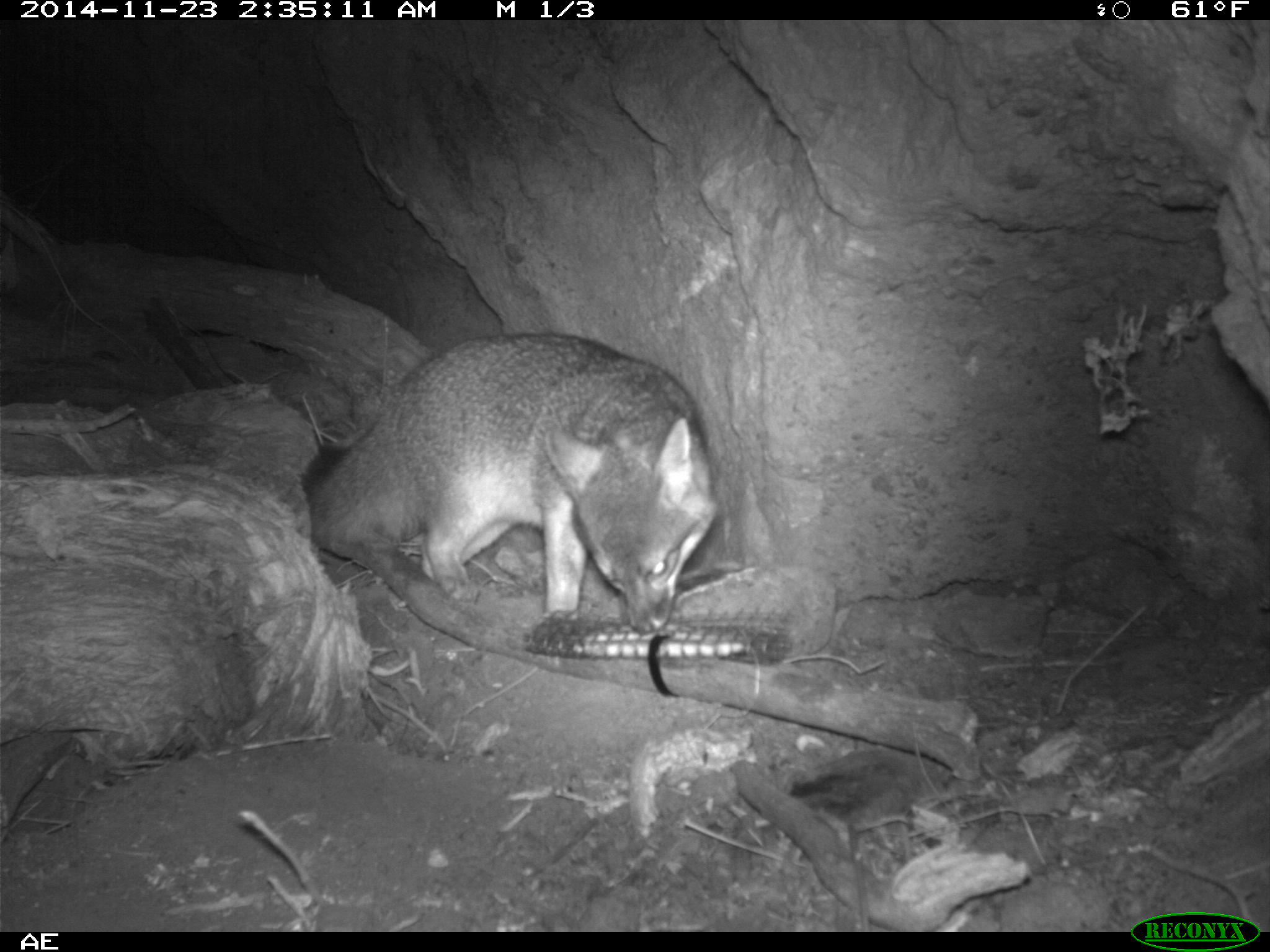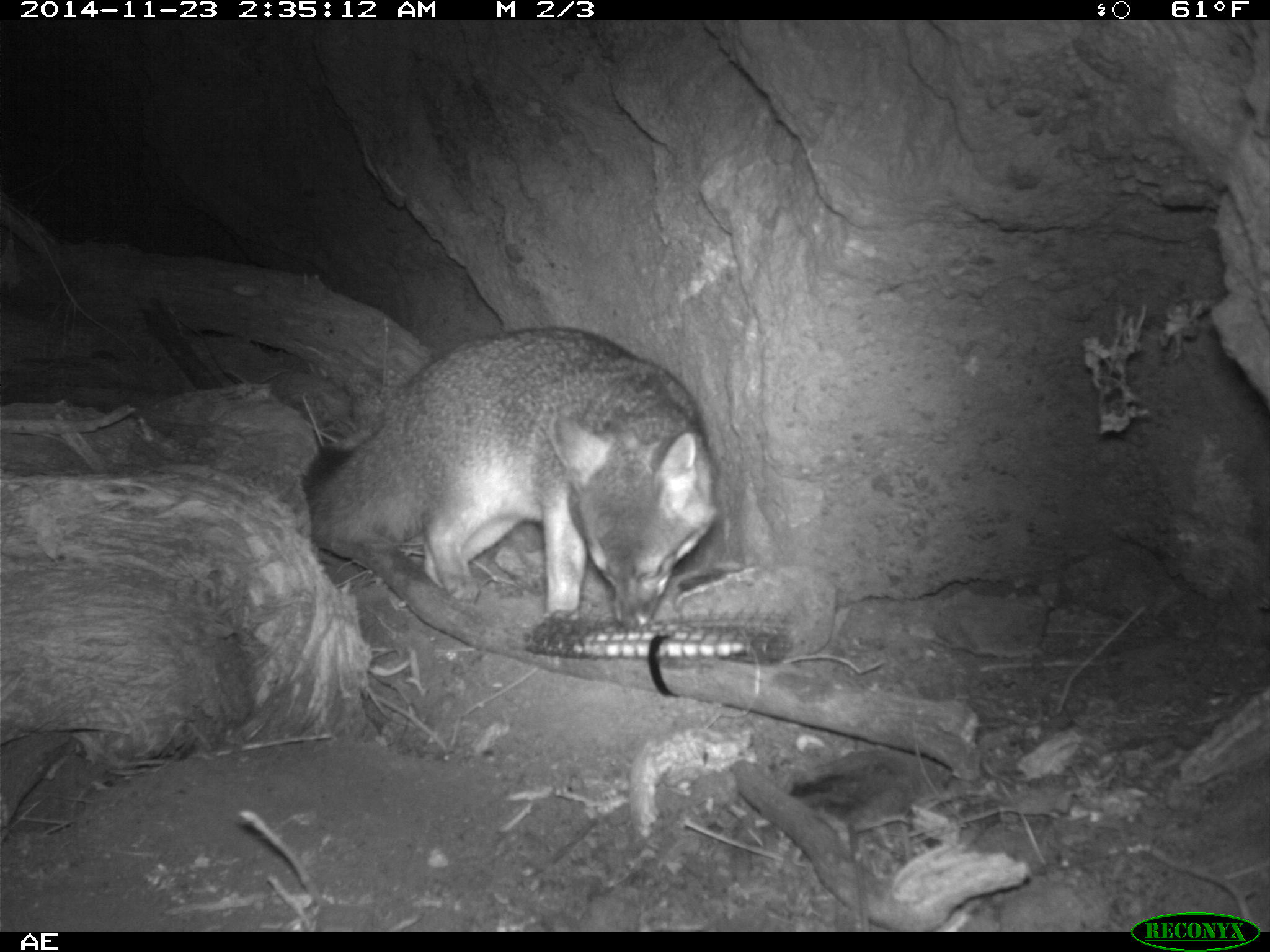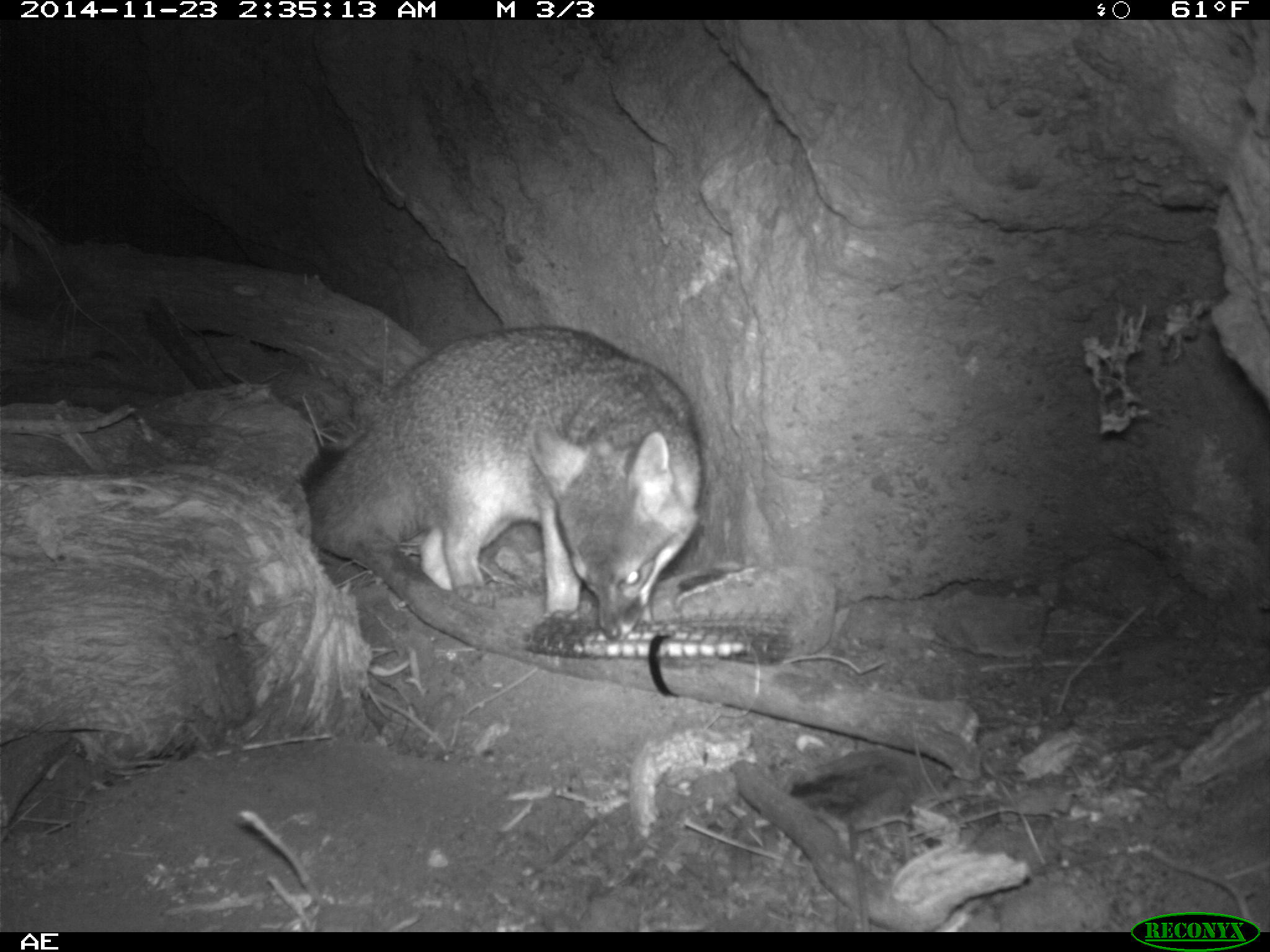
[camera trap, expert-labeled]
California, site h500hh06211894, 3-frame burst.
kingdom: Animalia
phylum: Chordata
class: Mammalia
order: Carnivora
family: Canidae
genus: Urocyon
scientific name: Urocyon littoralis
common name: island fox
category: fox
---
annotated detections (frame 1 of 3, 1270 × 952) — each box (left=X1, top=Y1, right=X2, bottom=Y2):
fox: (left=308, top=332, right=717, bottom=635)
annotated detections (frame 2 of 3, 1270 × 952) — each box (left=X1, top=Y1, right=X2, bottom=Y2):
fox: (left=311, top=328, right=718, bottom=634)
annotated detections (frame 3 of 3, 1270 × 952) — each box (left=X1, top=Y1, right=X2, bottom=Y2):
fox: (left=299, top=327, right=704, bottom=640)